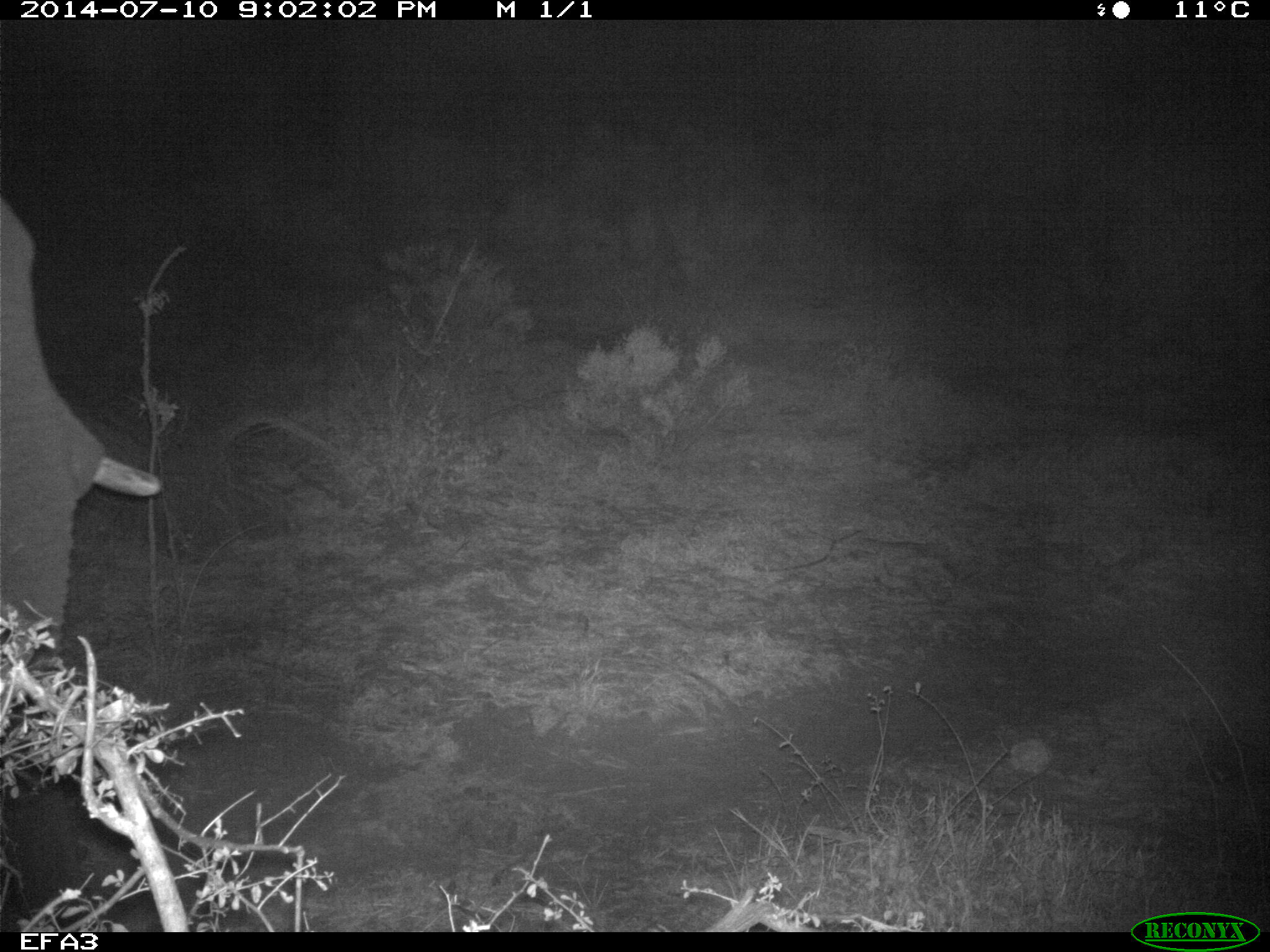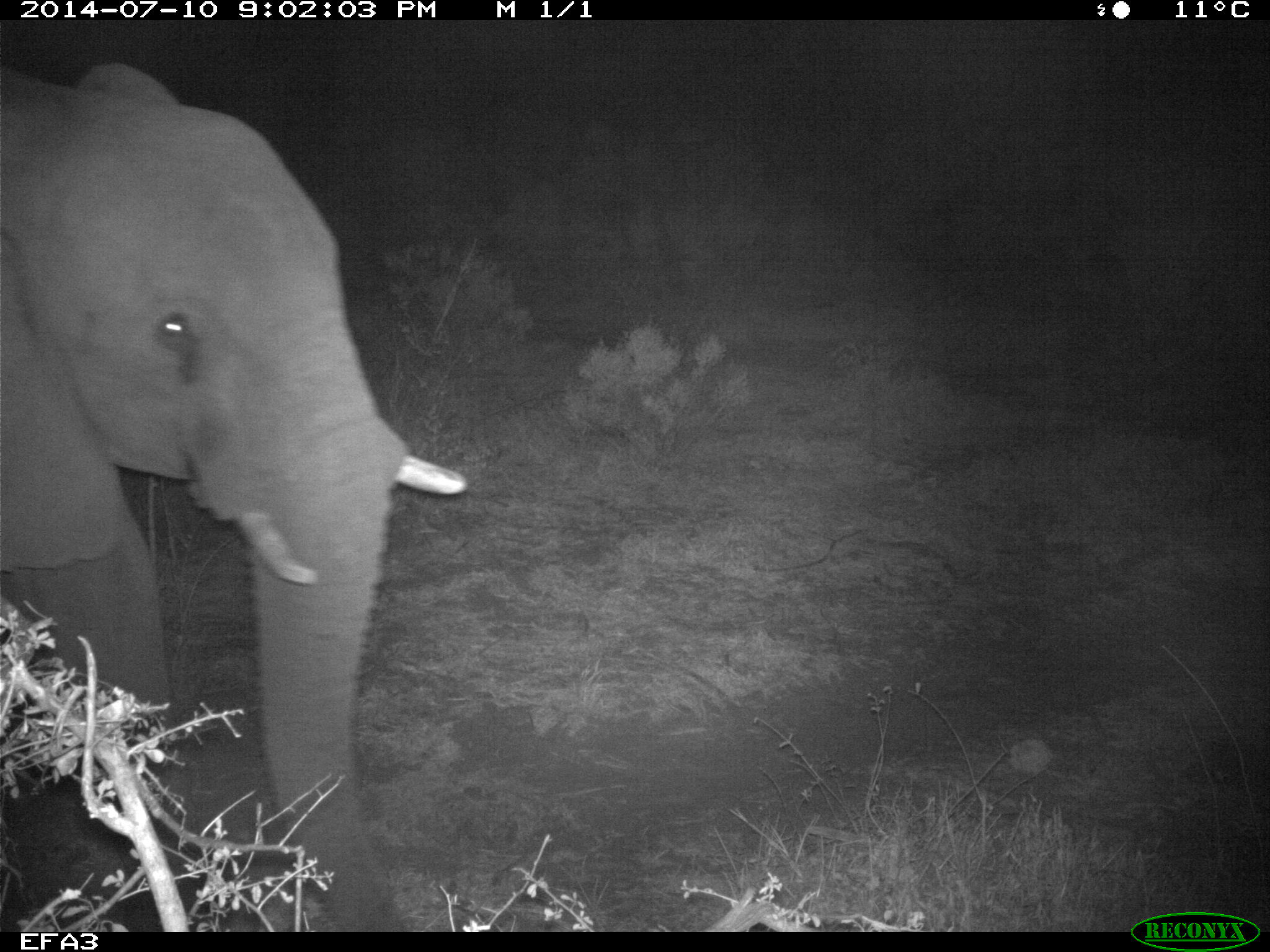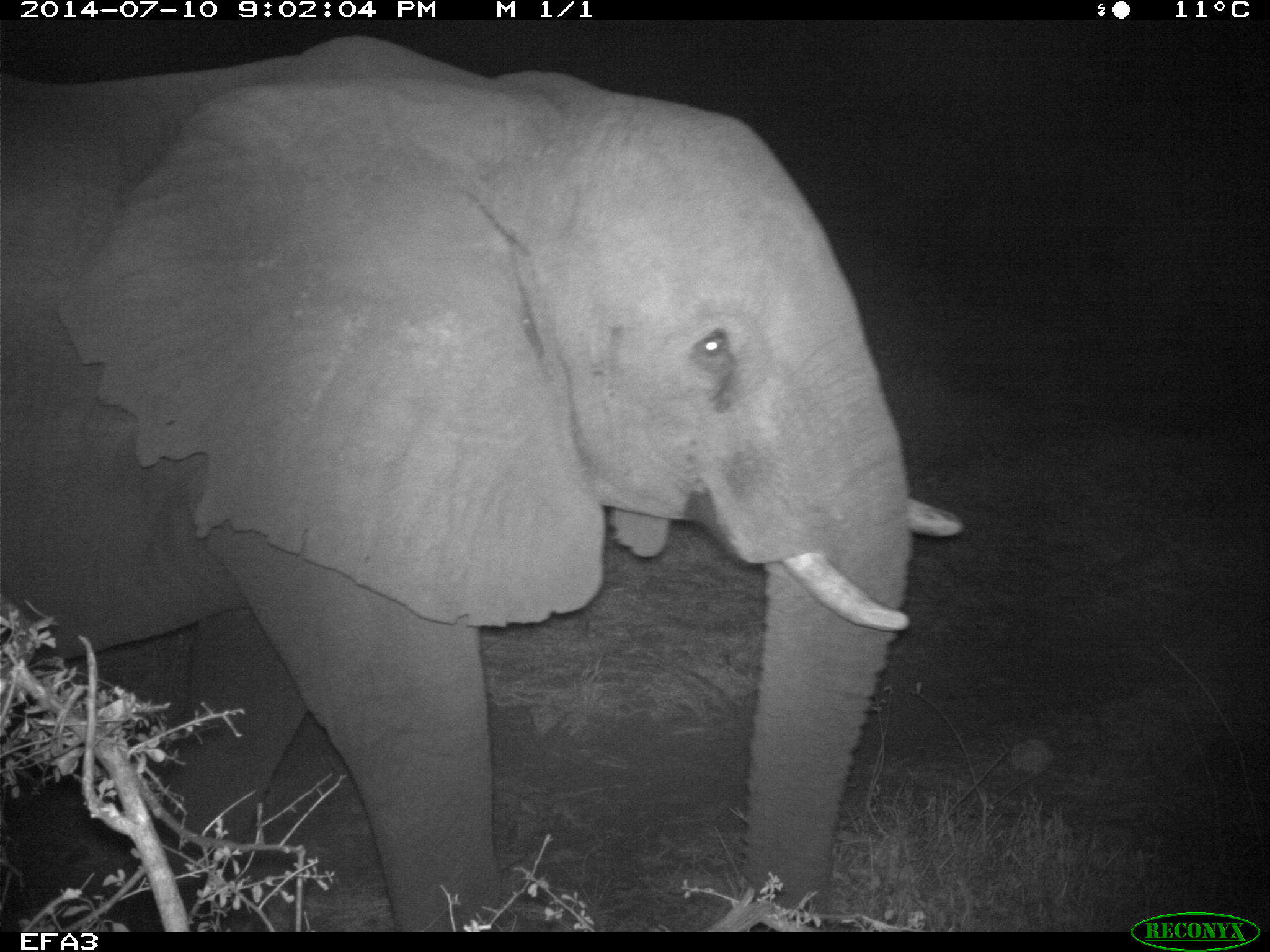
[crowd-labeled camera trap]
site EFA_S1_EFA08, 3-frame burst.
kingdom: Animalia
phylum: Chordata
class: Mammalia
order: Proboscidea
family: Elephantidae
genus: Loxodonta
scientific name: Loxodonta africana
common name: african bush elephant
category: elephant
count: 1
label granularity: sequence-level